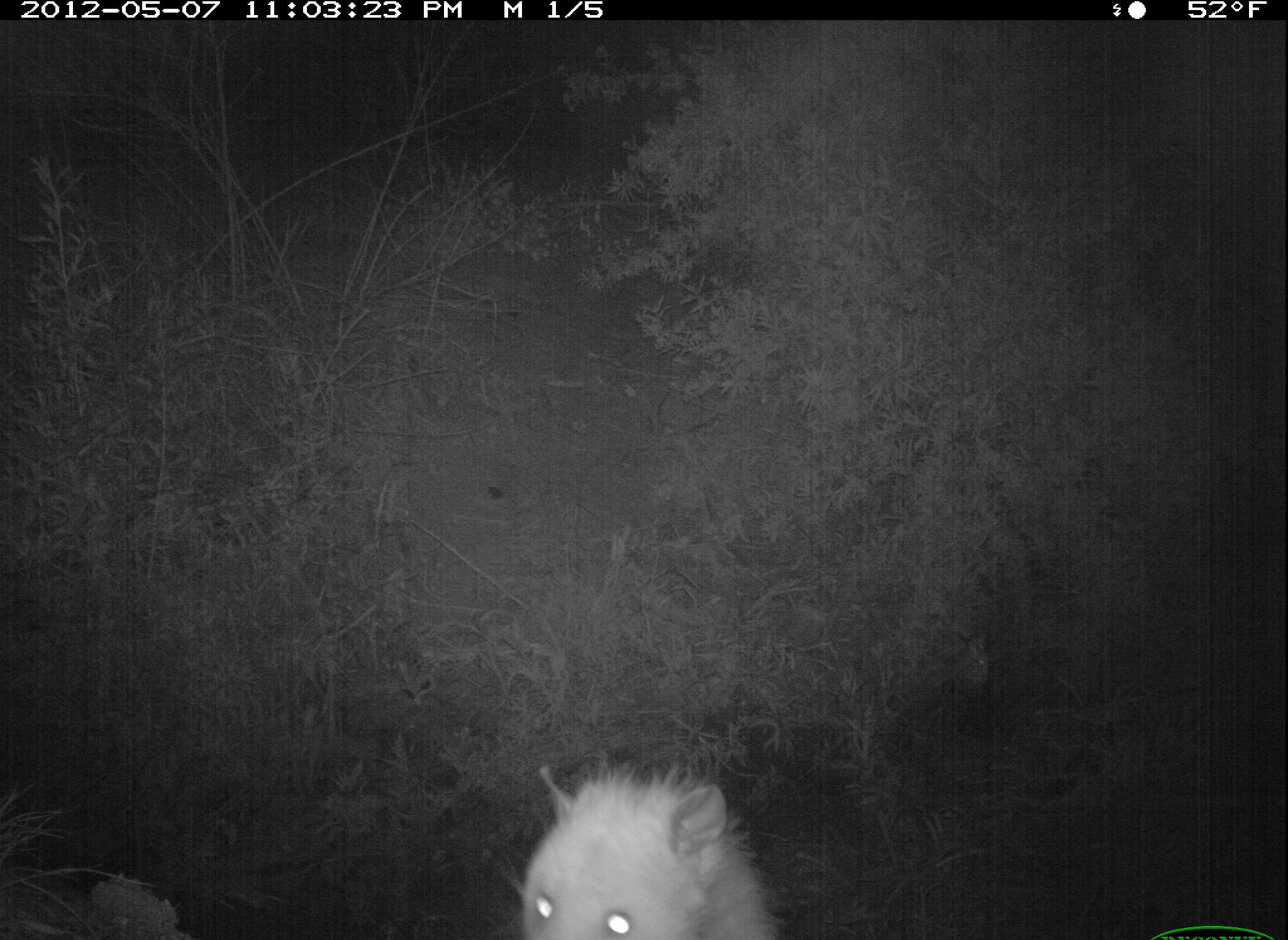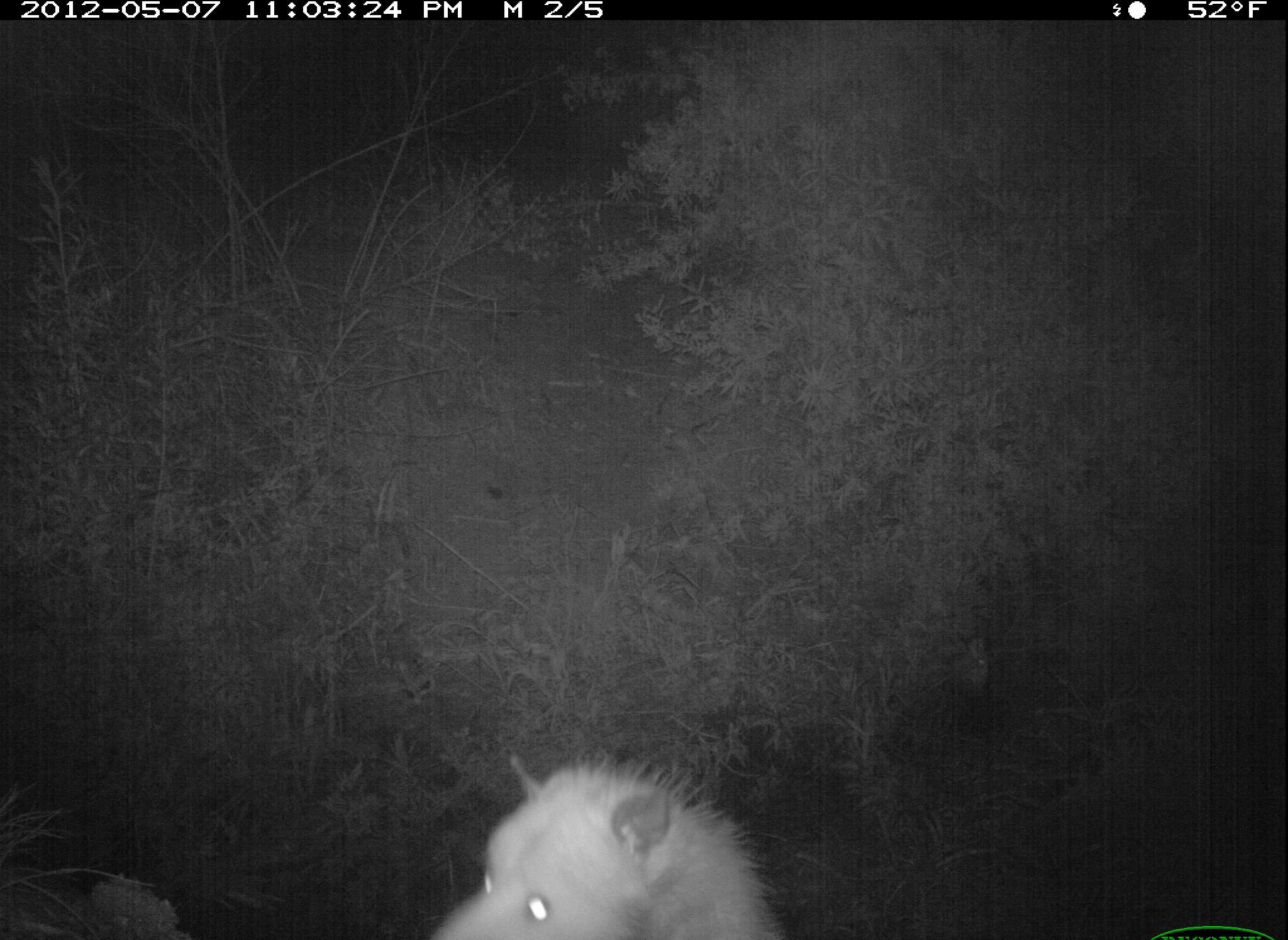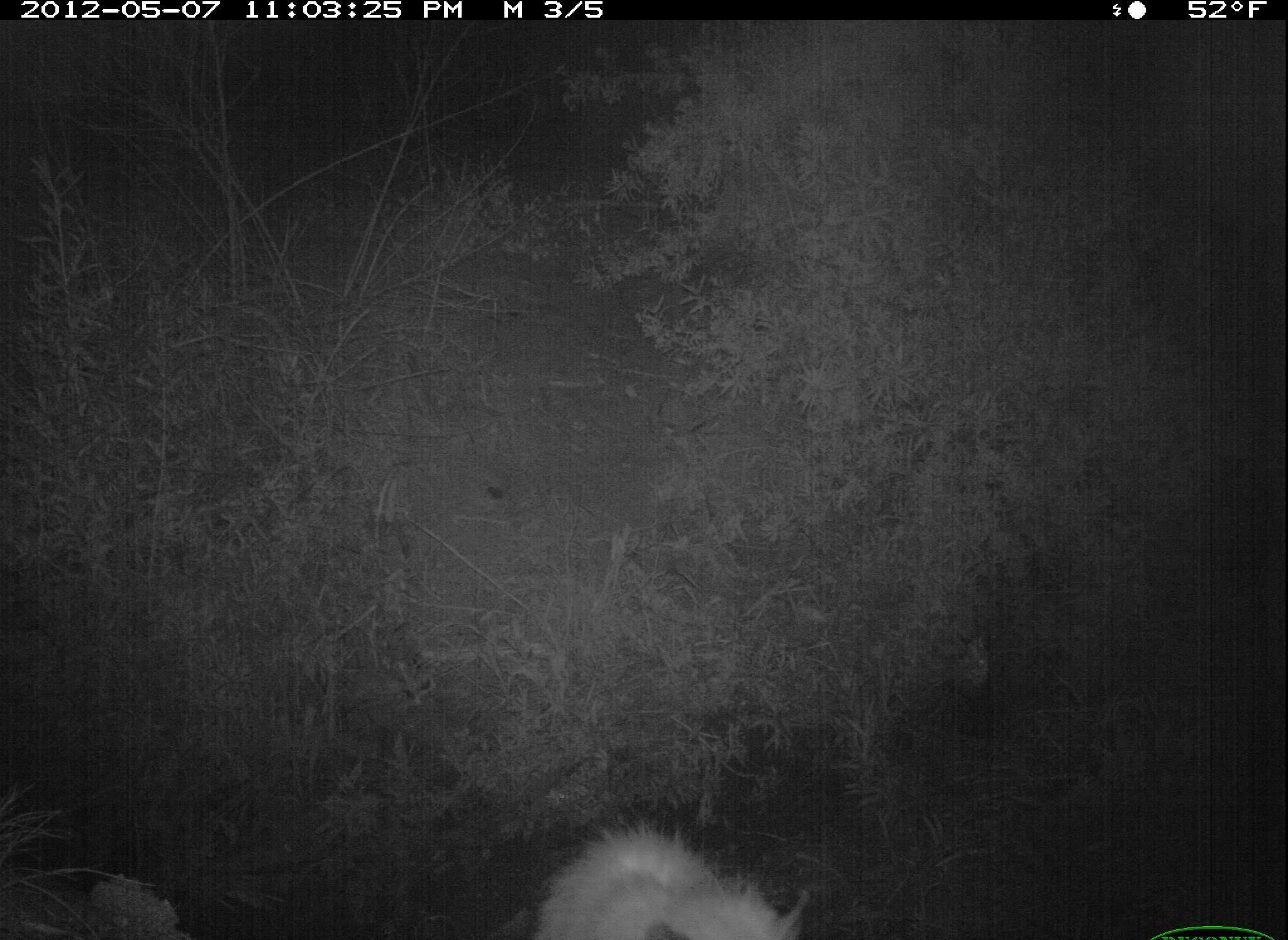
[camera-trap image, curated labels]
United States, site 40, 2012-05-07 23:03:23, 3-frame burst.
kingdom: Animalia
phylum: Chordata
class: Mammalia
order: Didelphimorphia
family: Didelphidae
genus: Didelphis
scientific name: Didelphis virginiana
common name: virginia opossum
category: opossum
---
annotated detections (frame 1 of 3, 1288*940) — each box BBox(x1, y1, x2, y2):
opossum: BBox(491, 737, 784, 940)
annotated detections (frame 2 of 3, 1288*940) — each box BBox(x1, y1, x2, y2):
opossum: BBox(414, 727, 797, 940)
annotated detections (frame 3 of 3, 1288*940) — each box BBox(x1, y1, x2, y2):
opossum: BBox(467, 792, 813, 940)